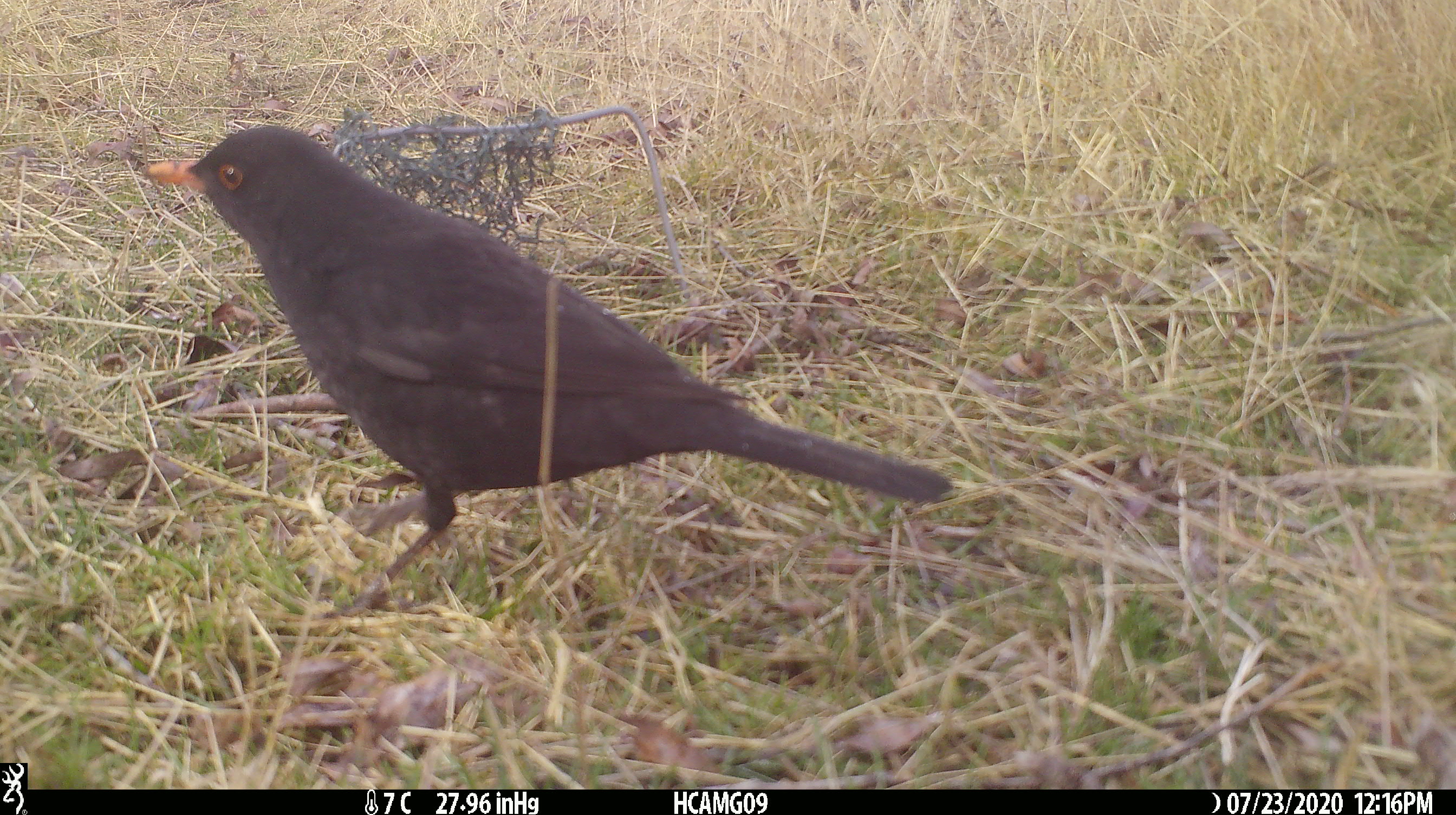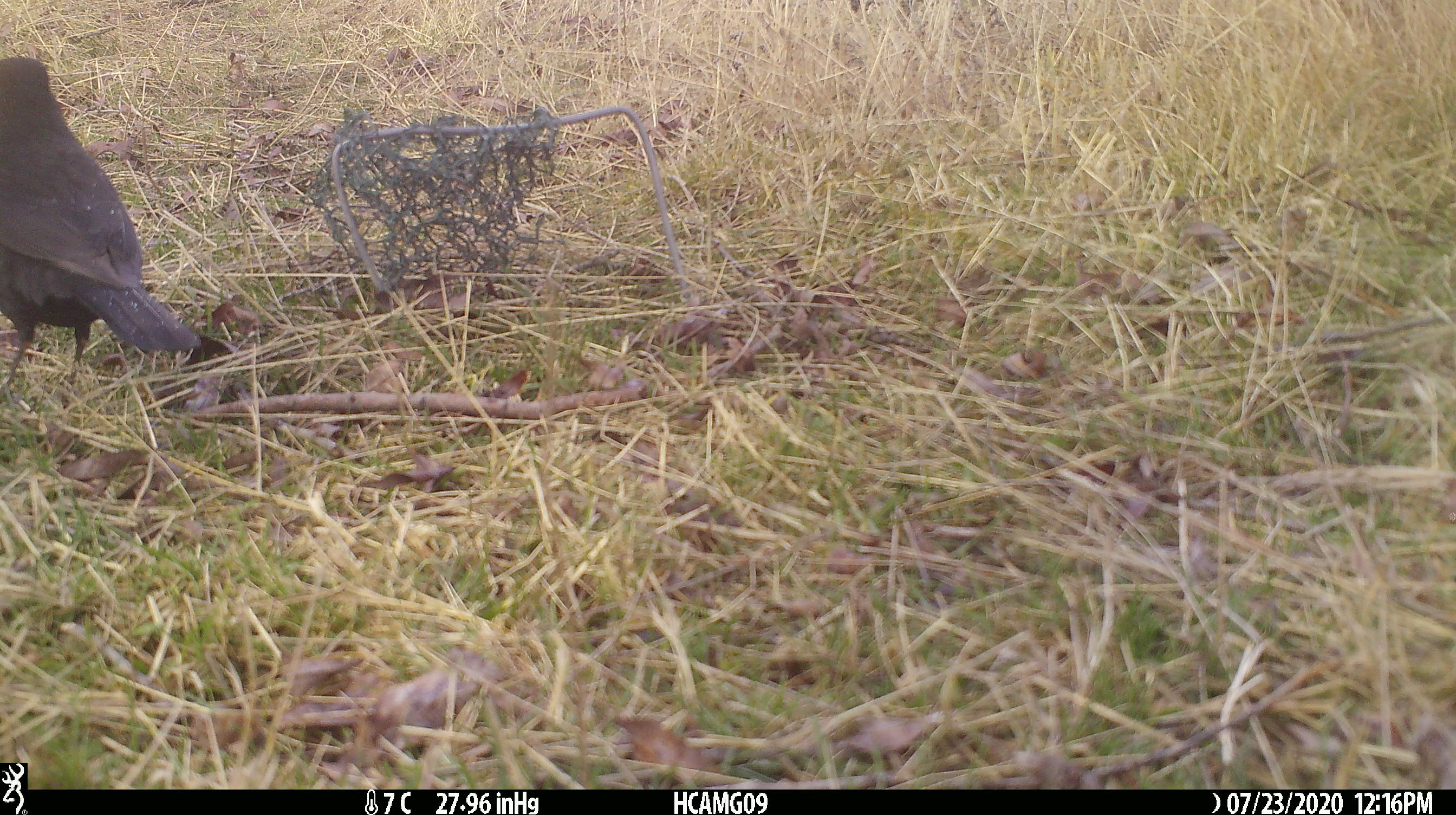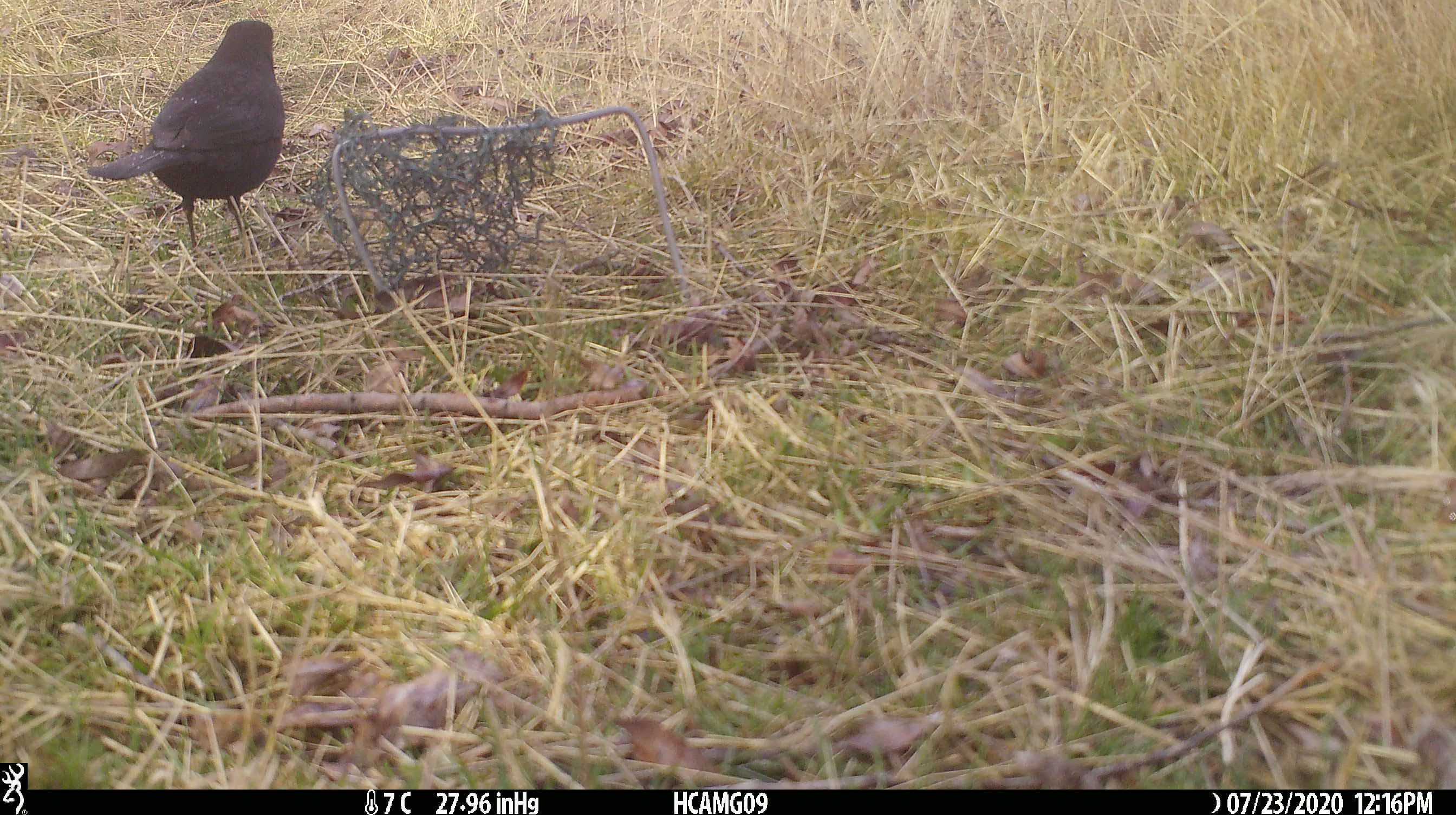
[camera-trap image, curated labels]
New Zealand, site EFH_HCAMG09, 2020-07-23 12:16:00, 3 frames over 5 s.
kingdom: Animalia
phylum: Chordata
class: Aves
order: Passeriformes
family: Turdidae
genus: Turdus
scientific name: Turdus merula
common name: eurasian blackbird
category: blackbird